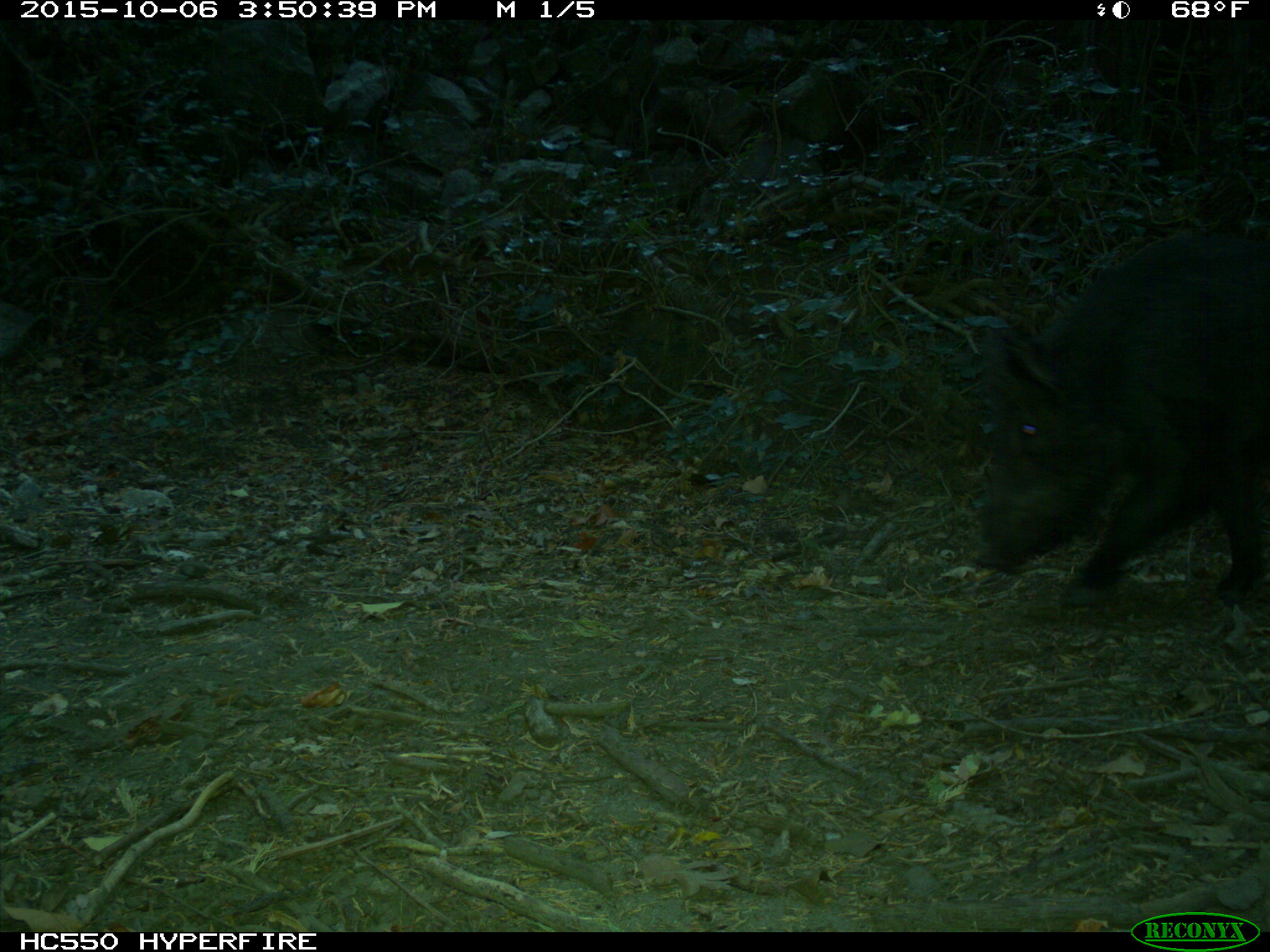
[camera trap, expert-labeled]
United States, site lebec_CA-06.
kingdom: Animalia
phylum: Chordata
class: Mammalia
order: Artiodactyla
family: Suidae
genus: Sus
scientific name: Sus scrofa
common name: wild boar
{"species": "Sus scrofa (wild boar)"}